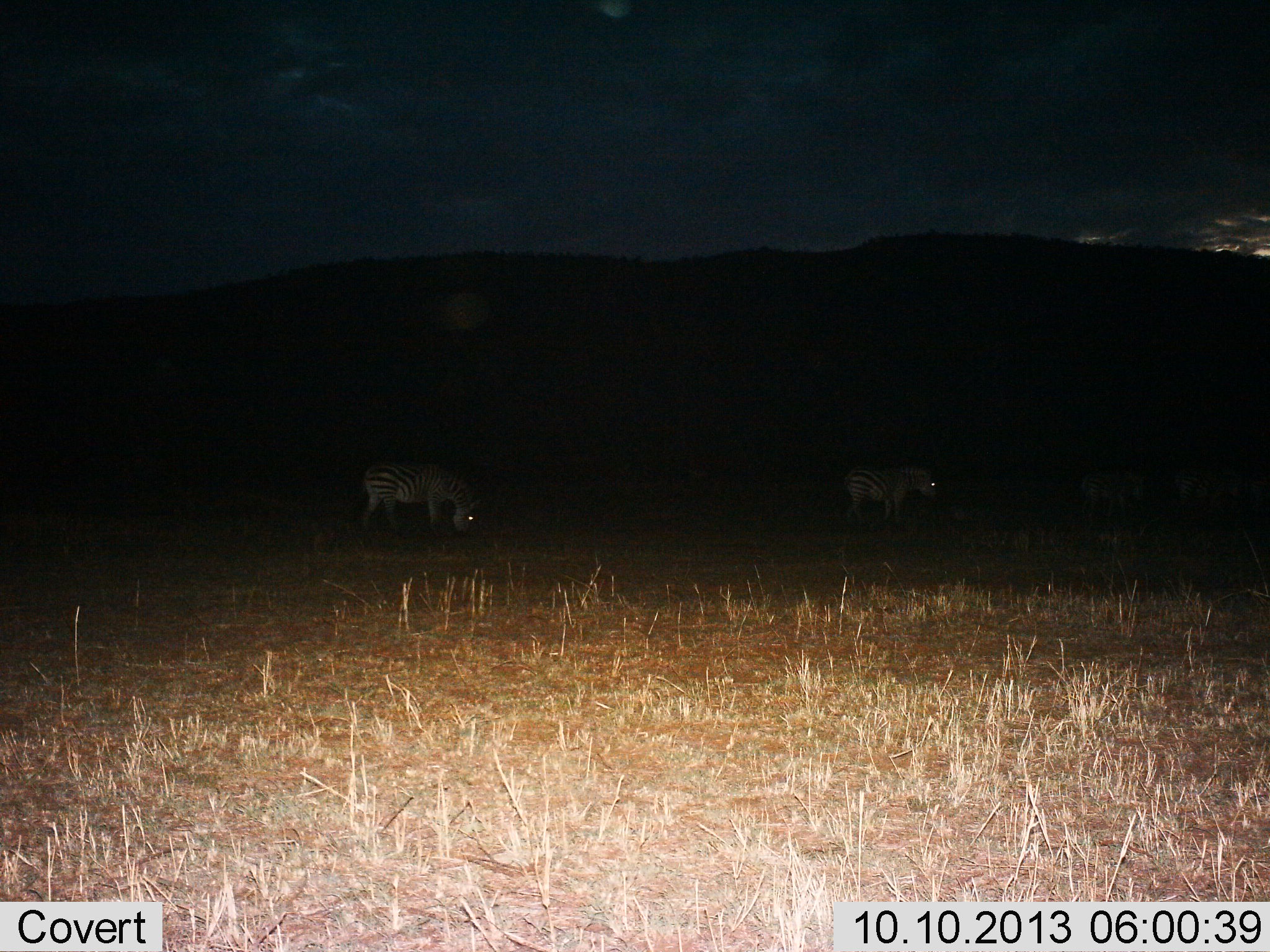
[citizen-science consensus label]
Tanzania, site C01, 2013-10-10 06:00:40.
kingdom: Animalia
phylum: Chordata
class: Mammalia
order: Perissodactyla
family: Equidae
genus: Equus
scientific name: Equus quagga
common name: plains zebra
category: zebra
Zebra (plains zebra) (Equus quagga), count 2. Behavior (volunteer vote fractions): standing 57%, resting 0%, moving 9%, interacting 0%. Young present (vote fraction): 0%. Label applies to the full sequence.